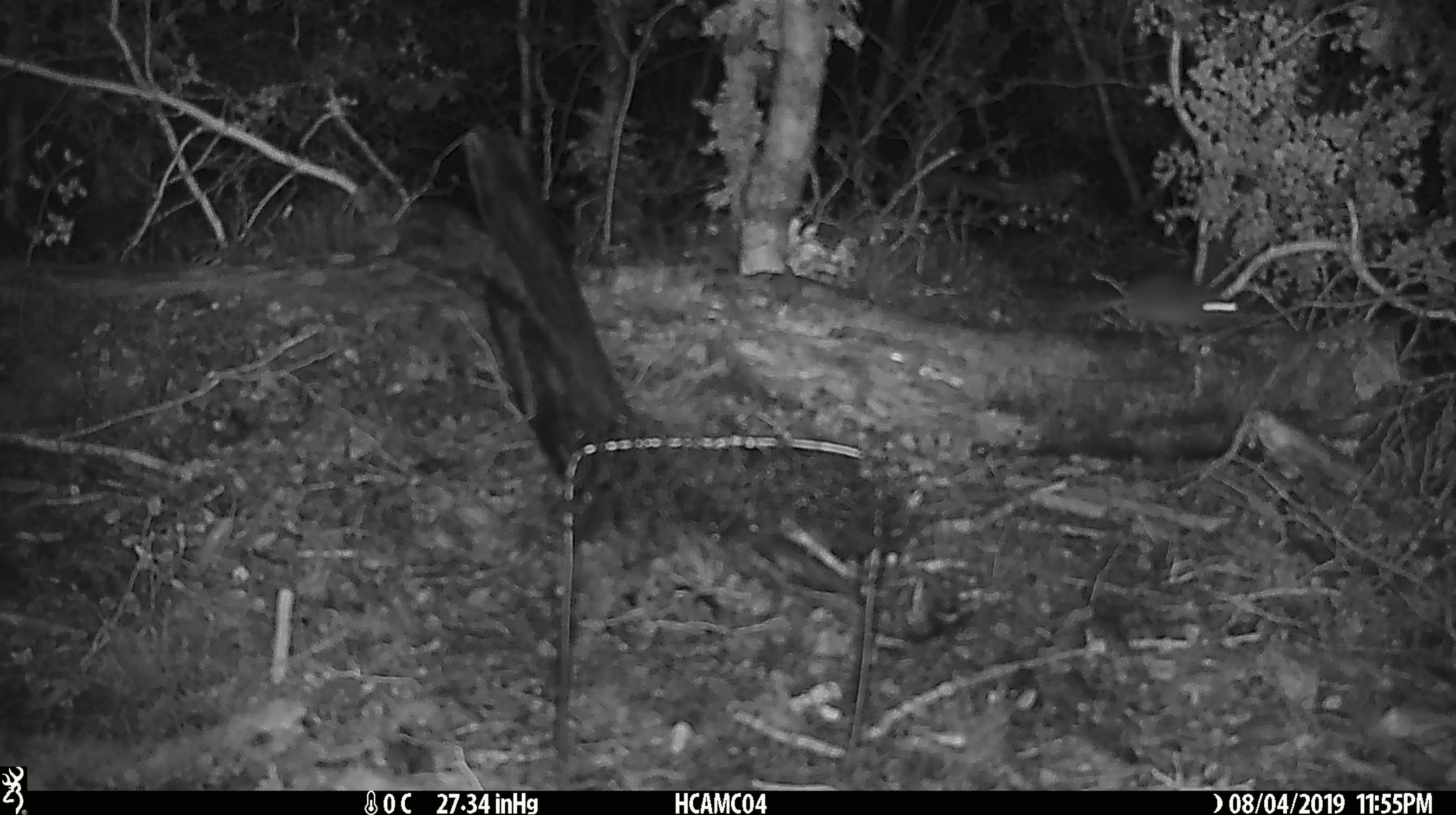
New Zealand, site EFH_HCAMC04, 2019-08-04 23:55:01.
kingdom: Animalia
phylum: Chordata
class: Mammalia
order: Rodentia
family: Muridae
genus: Mus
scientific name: Mus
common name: mouse